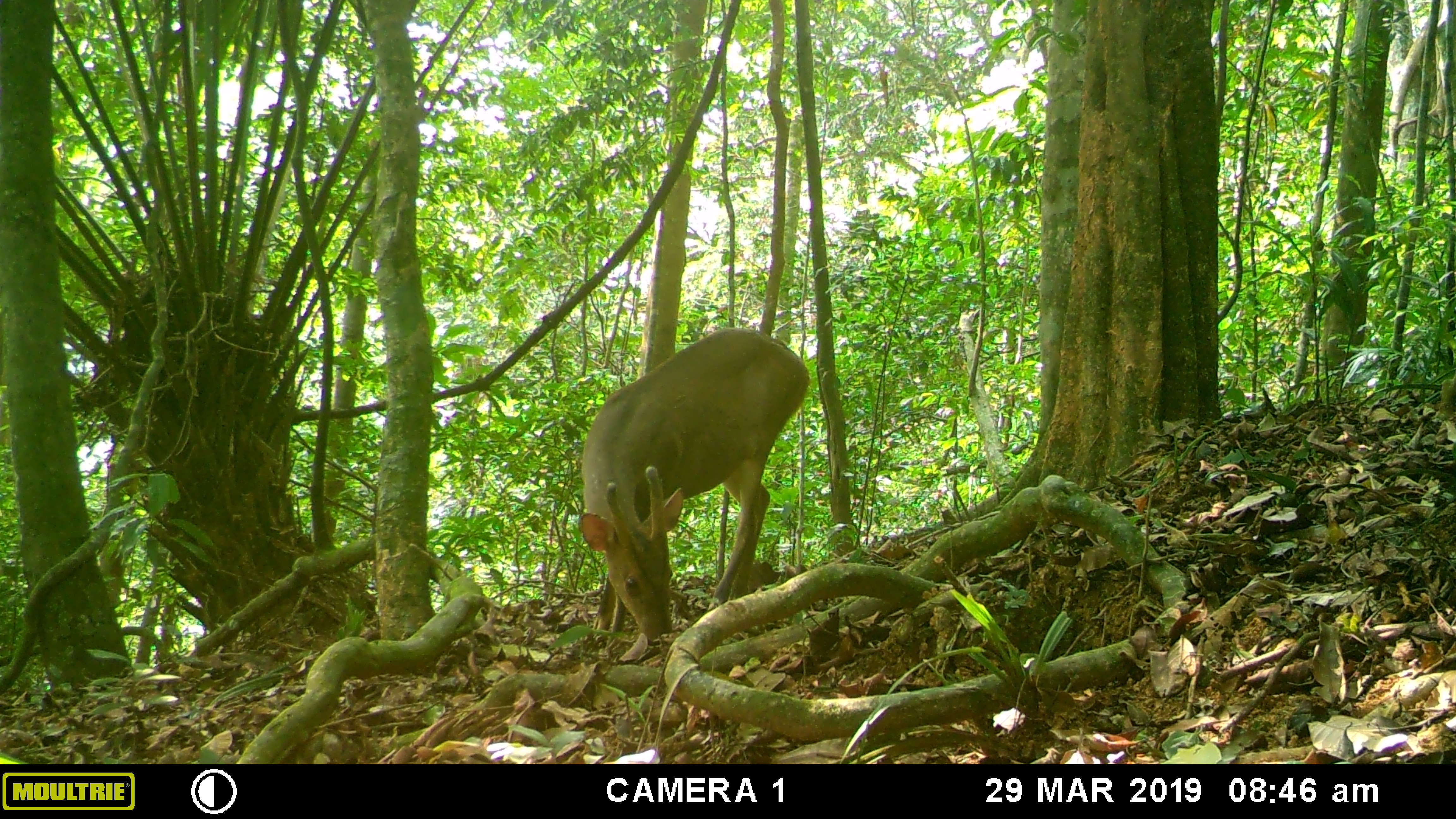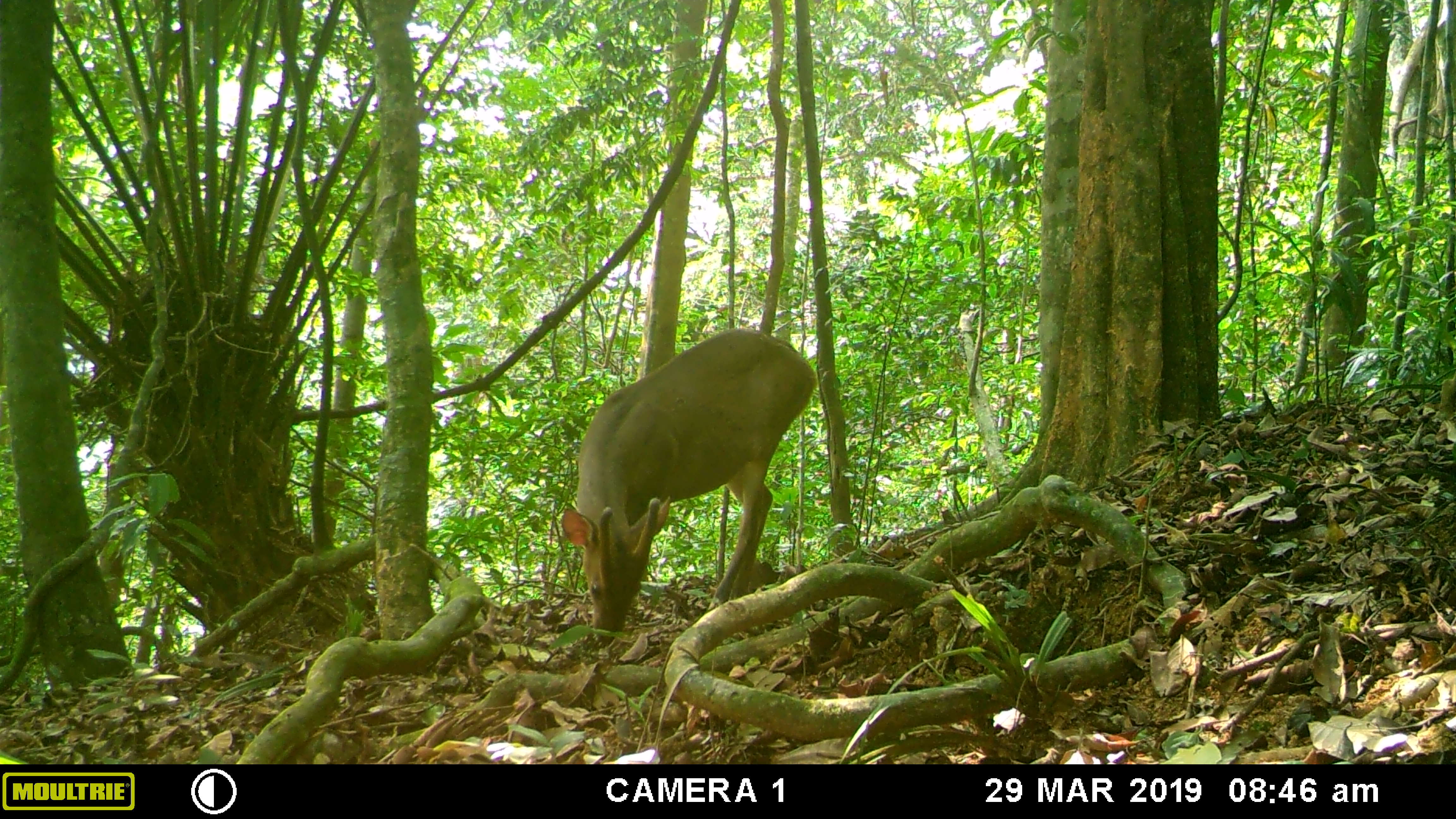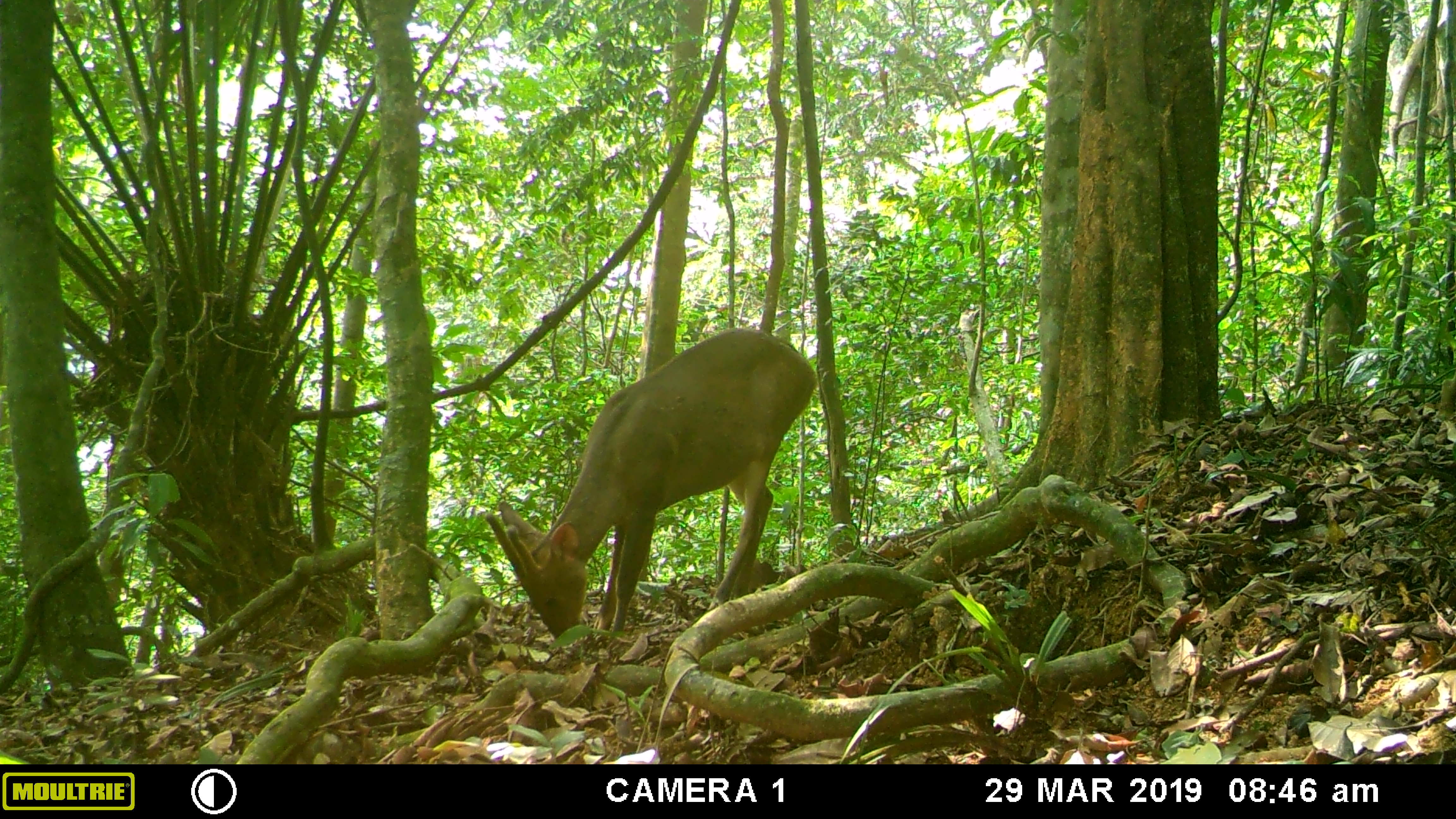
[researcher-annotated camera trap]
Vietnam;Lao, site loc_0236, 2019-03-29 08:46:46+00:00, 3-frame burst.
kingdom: Animalia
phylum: Chordata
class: Mammalia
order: Artiodactyla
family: Cervidae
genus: Muntiacus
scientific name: Muntiacus vuquangensis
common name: large-antlered muntjac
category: large antlered muntjac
Large antlered muntjac (large-antlered muntjac) (Muntiacus vuquangensis). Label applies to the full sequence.